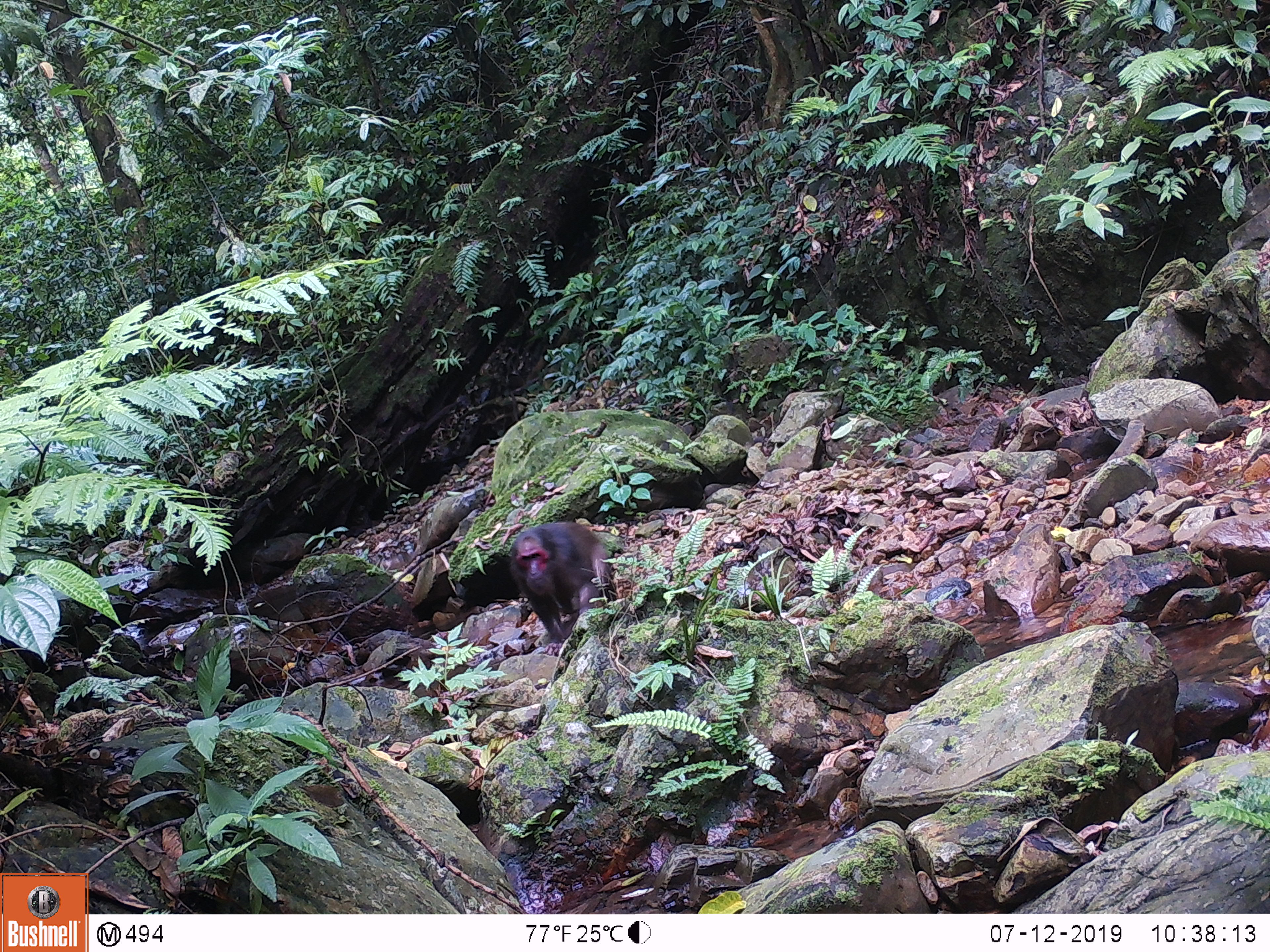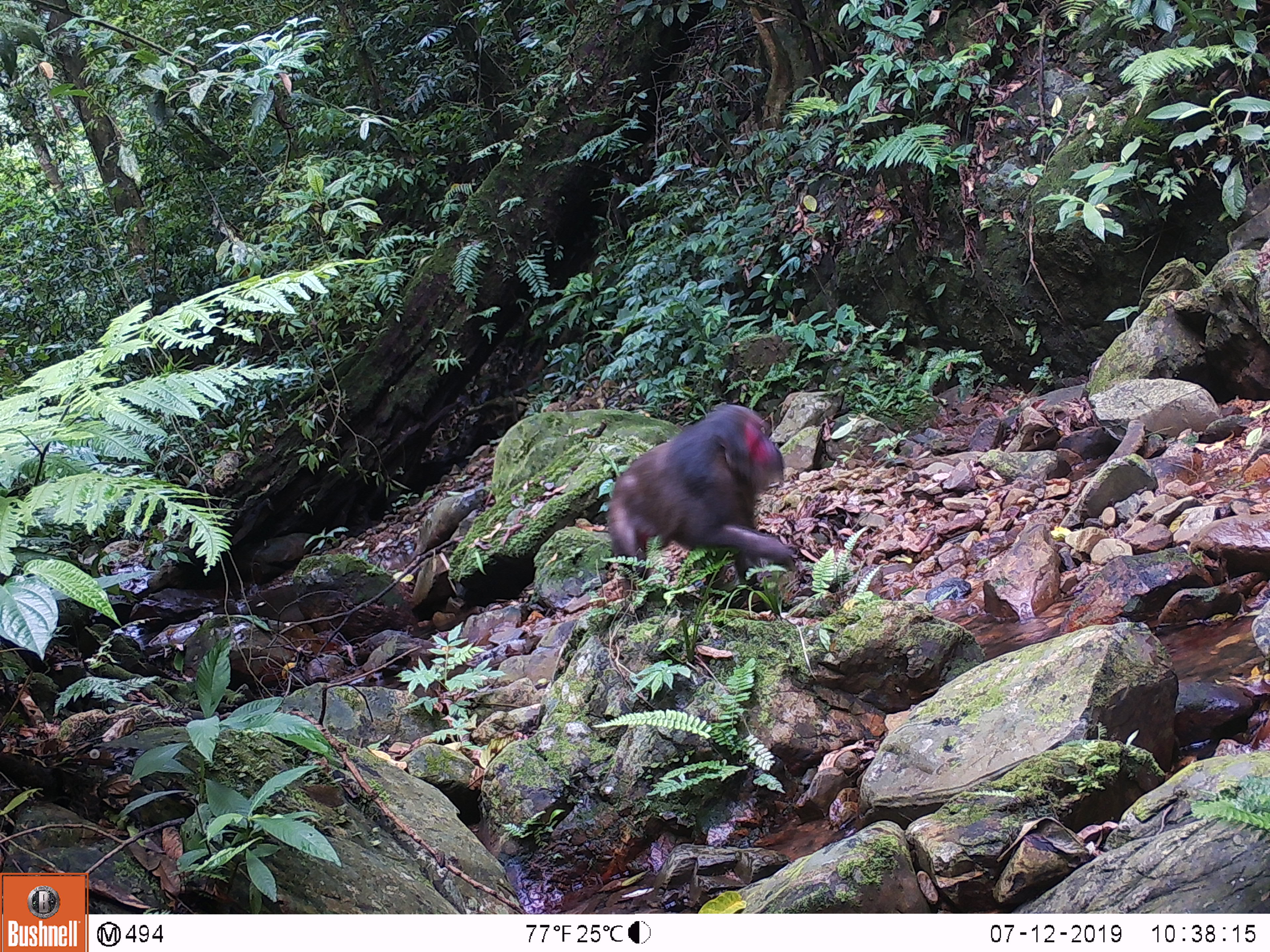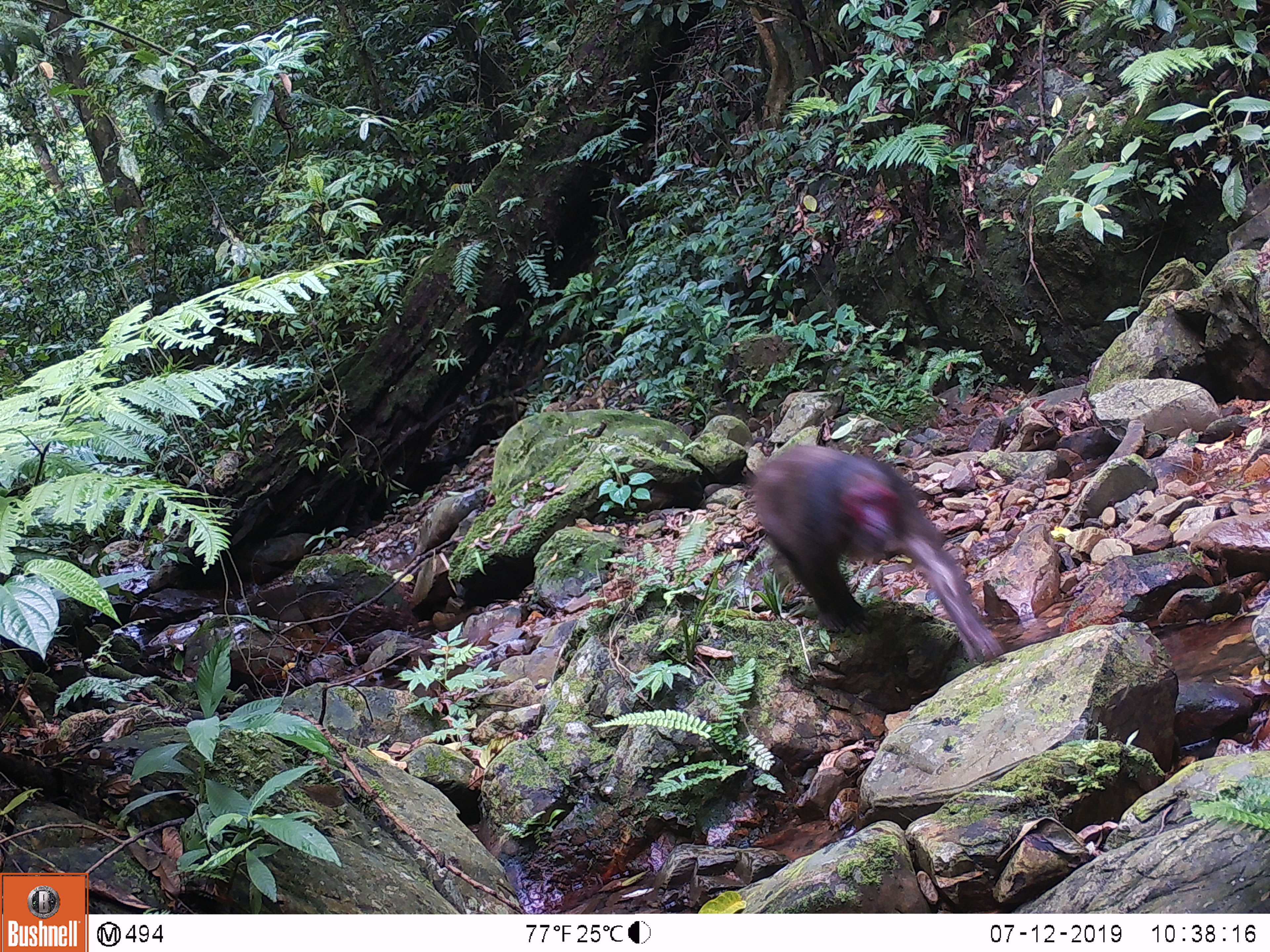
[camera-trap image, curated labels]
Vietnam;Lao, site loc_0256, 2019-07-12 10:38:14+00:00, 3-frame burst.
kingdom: Animalia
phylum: Chordata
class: Mammalia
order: Primates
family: Cercopithecidae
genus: Macaca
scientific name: Macaca arctoides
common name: stump-tailed macaque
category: stump tailed macaque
Stump tailed macaque (stump-tailed macaque) (Macaca arctoides). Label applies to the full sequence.